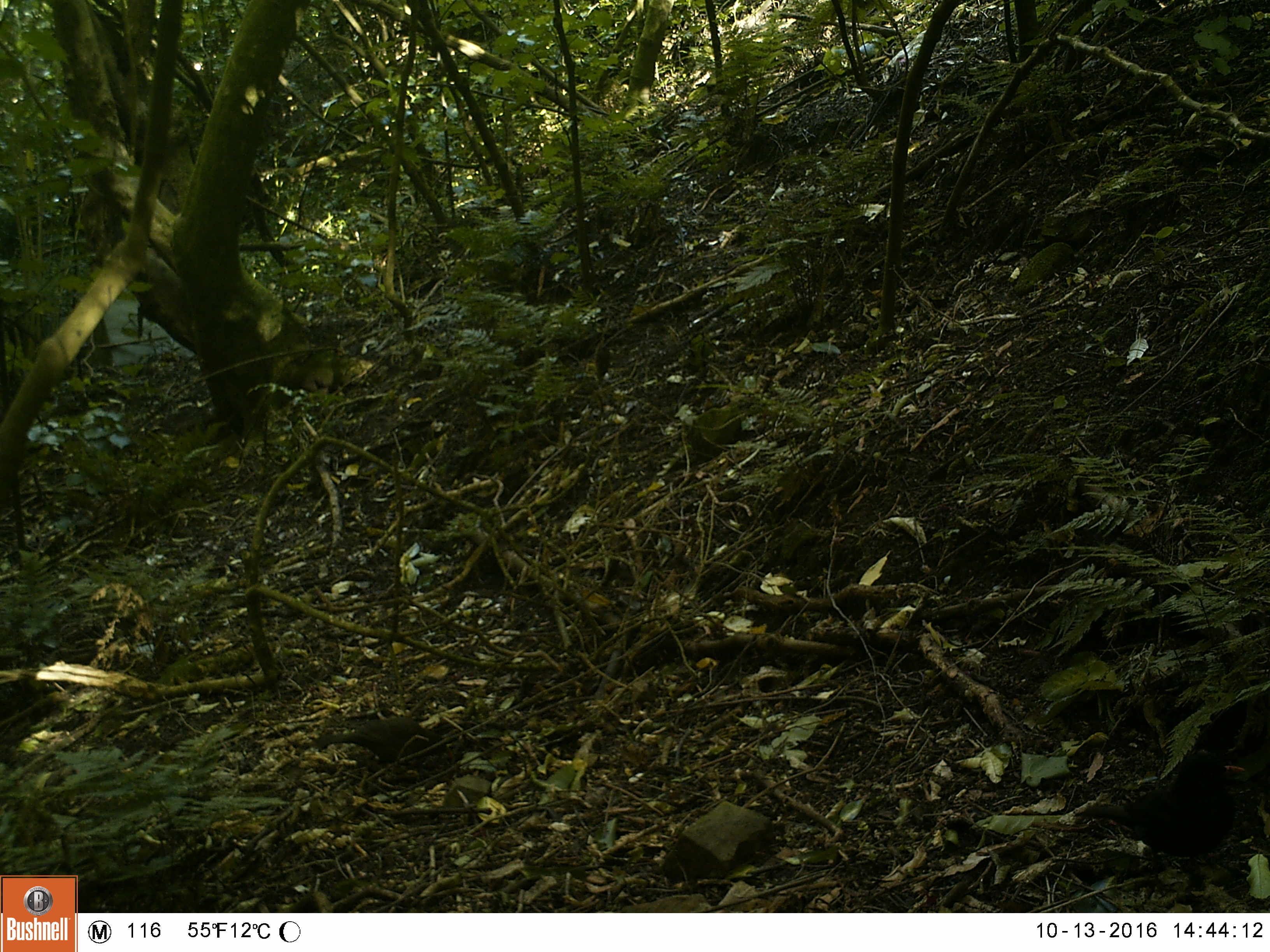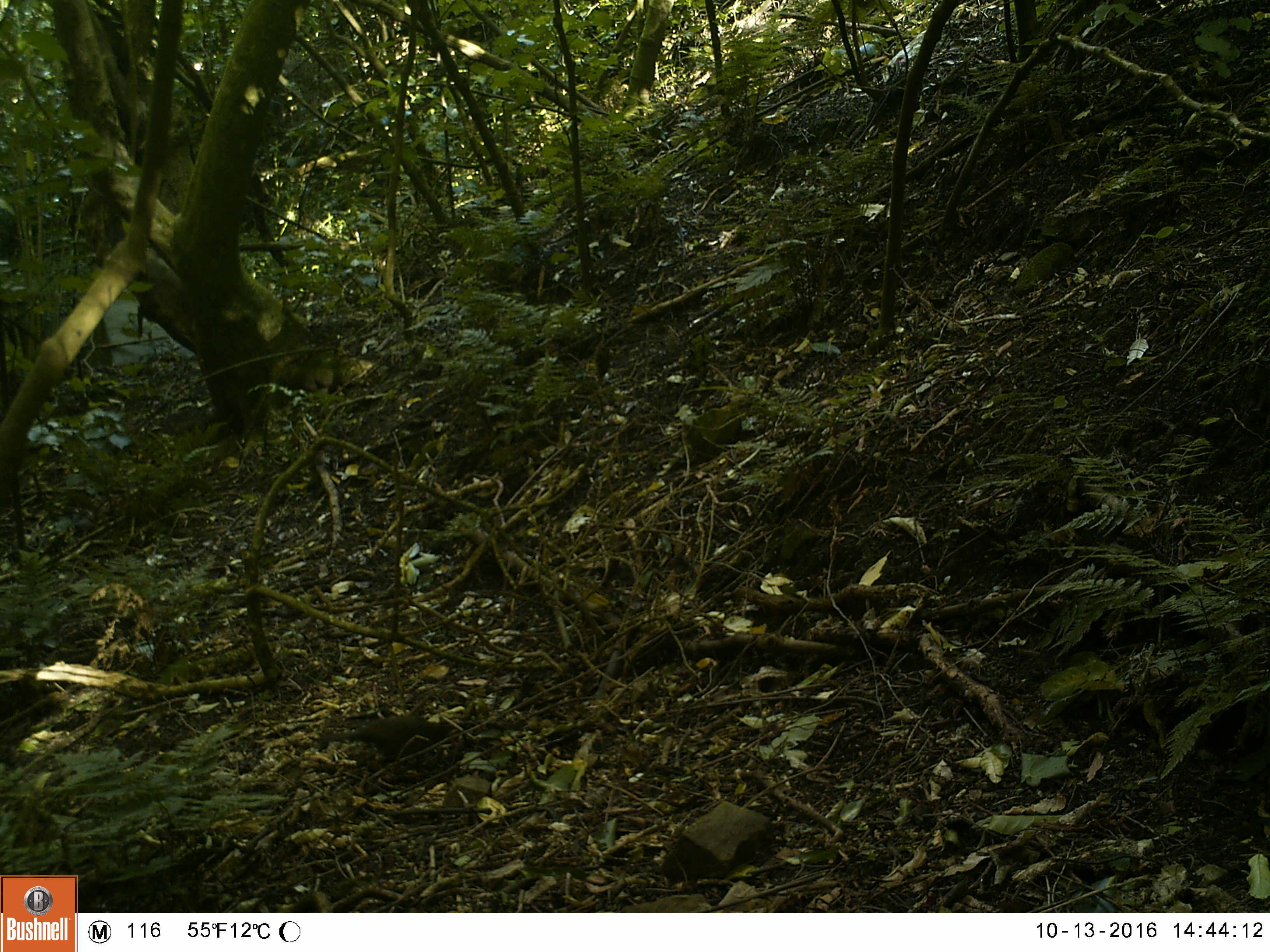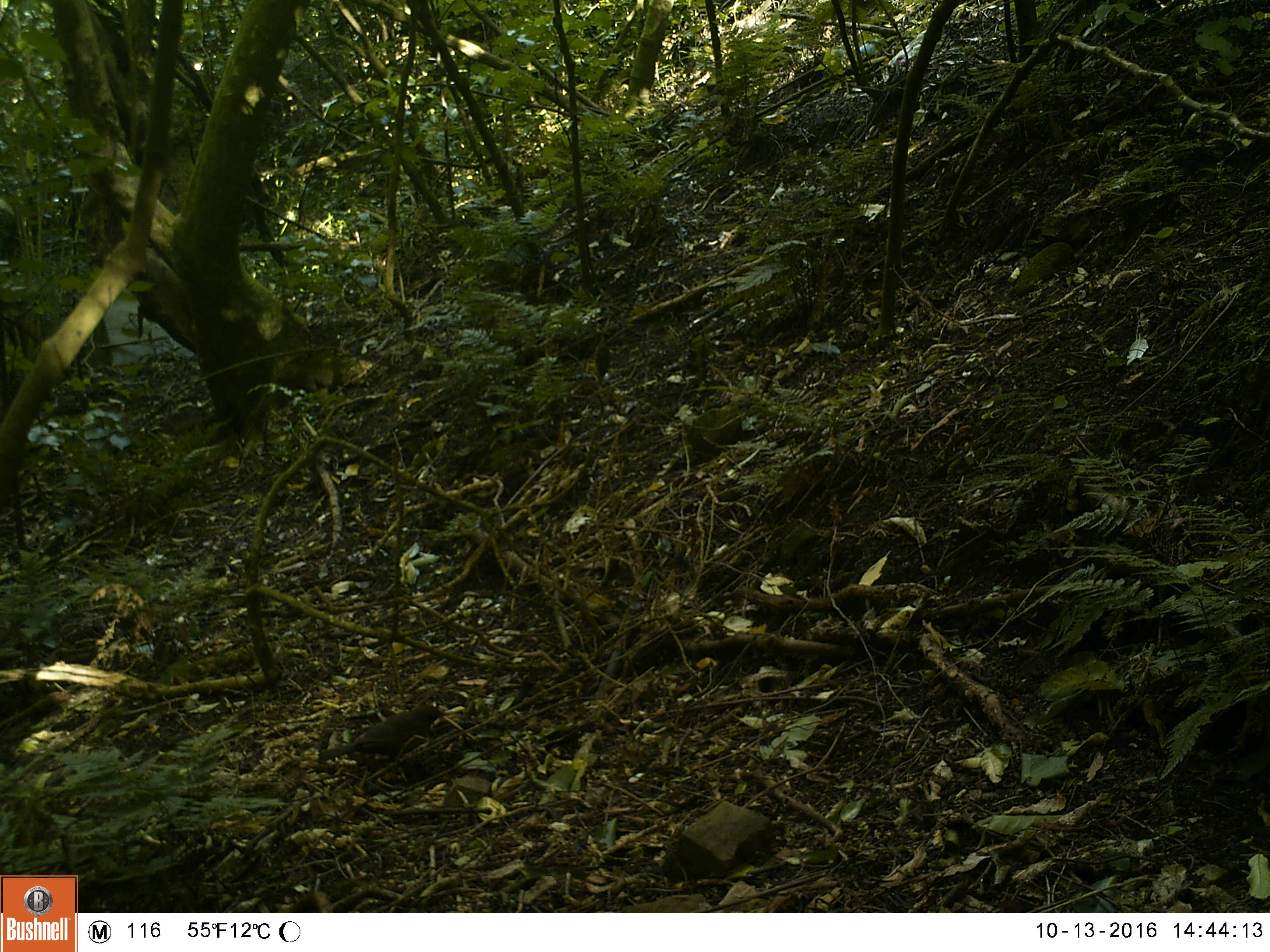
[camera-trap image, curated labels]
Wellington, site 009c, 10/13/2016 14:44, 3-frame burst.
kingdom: Animalia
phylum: Chordata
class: Aves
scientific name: Aves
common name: bird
Bird (Aves).